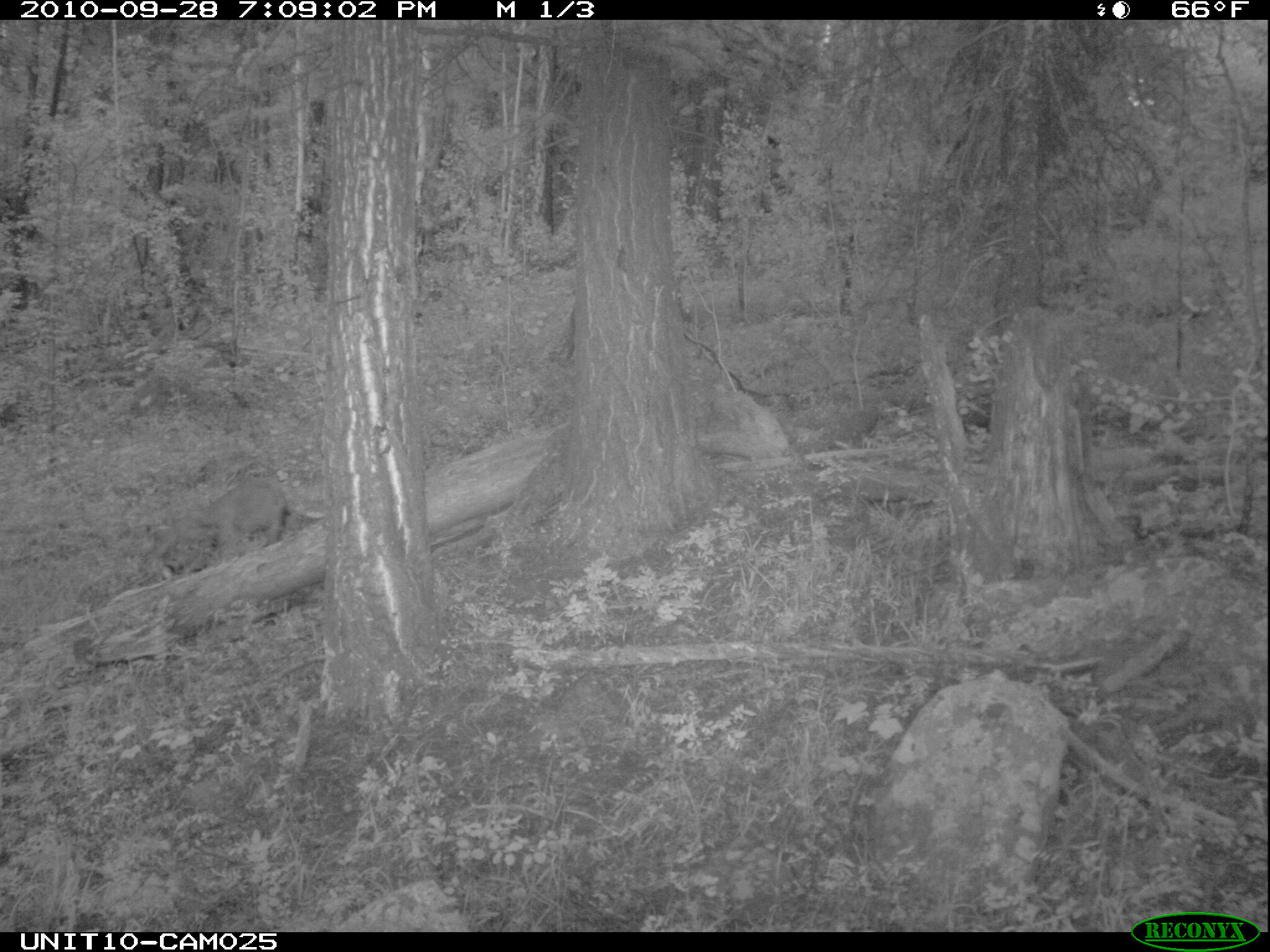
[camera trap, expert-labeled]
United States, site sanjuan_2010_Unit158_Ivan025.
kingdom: Animalia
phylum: Chordata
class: Mammalia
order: Carnivora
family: Felidae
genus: Lynx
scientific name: Lynx rufus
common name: bobcat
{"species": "Lynx rufus (bobcat)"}